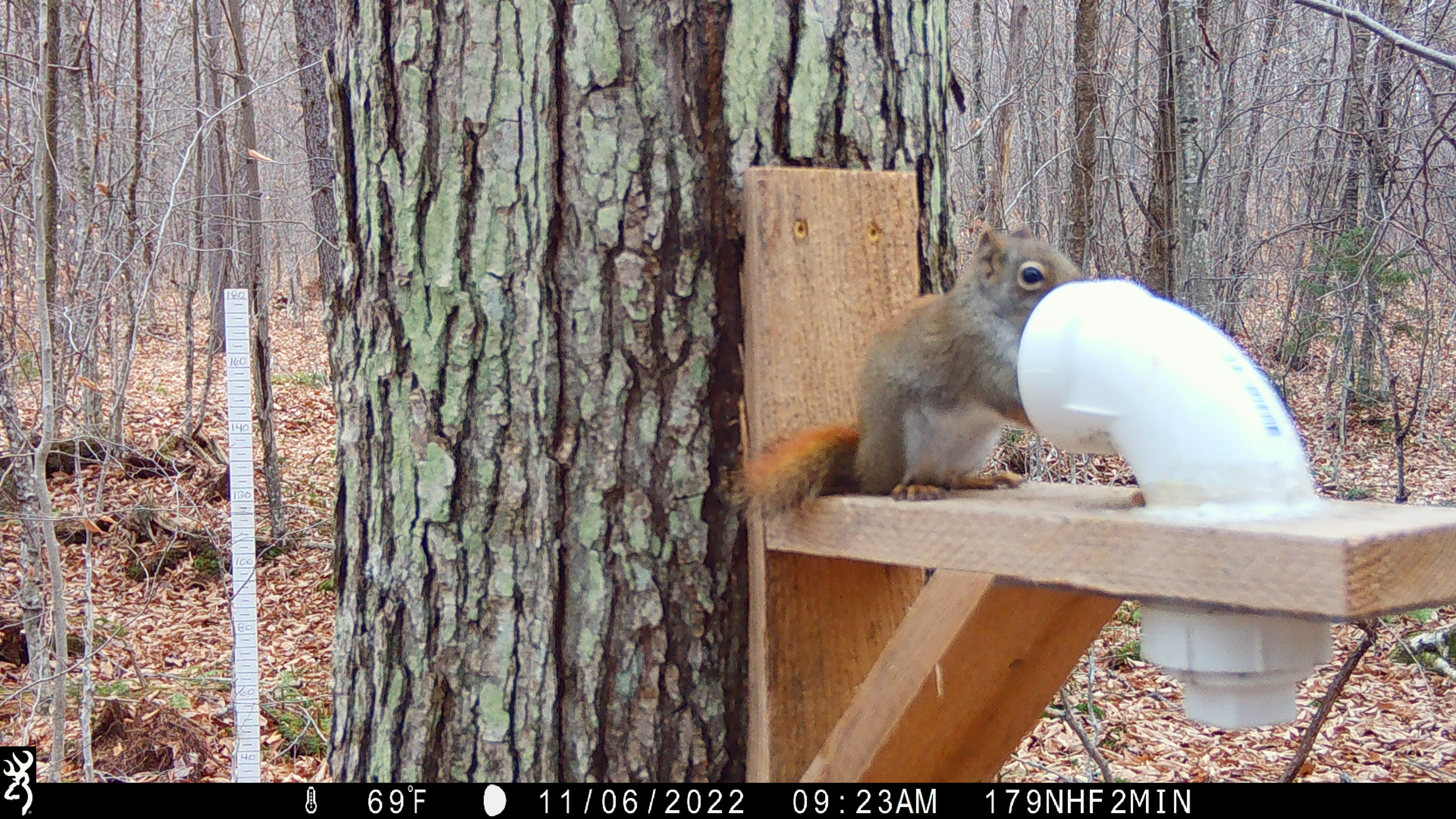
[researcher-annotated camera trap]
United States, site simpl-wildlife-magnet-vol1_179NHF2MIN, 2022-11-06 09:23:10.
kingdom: Animalia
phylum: Chordata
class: Mammalia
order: Rodentia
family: Sciuridae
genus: Tamiasciurus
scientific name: Tamiasciurus hudsonicus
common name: red squirrel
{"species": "red squirrel (Tamiasciurus hudsonicus)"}